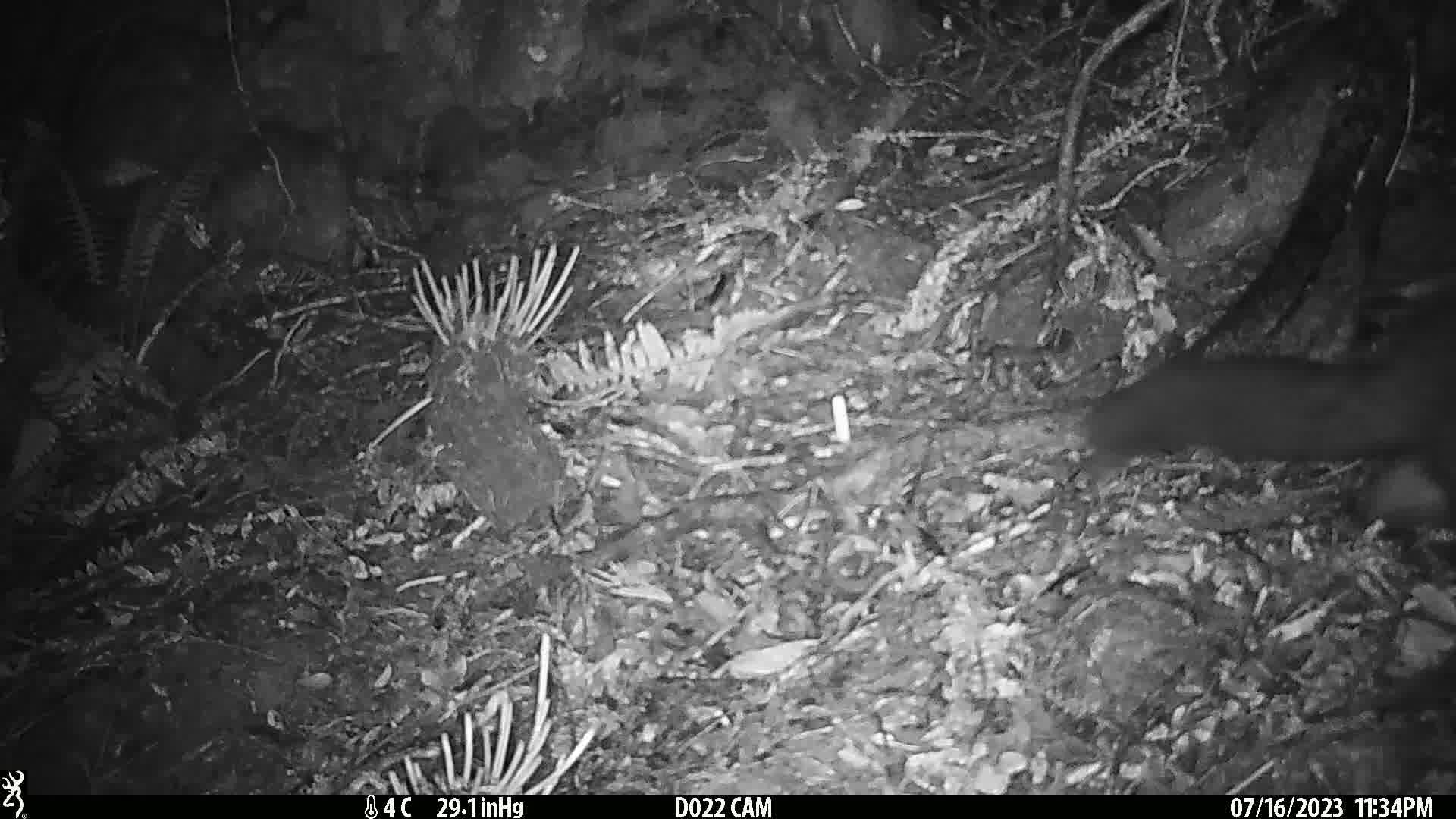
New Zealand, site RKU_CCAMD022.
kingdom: Animalia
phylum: Chordata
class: Mammalia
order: Diprotodontia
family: Phalangeridae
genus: Trichosurus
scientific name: Trichosurus vulpecula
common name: common brushtail possum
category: possum